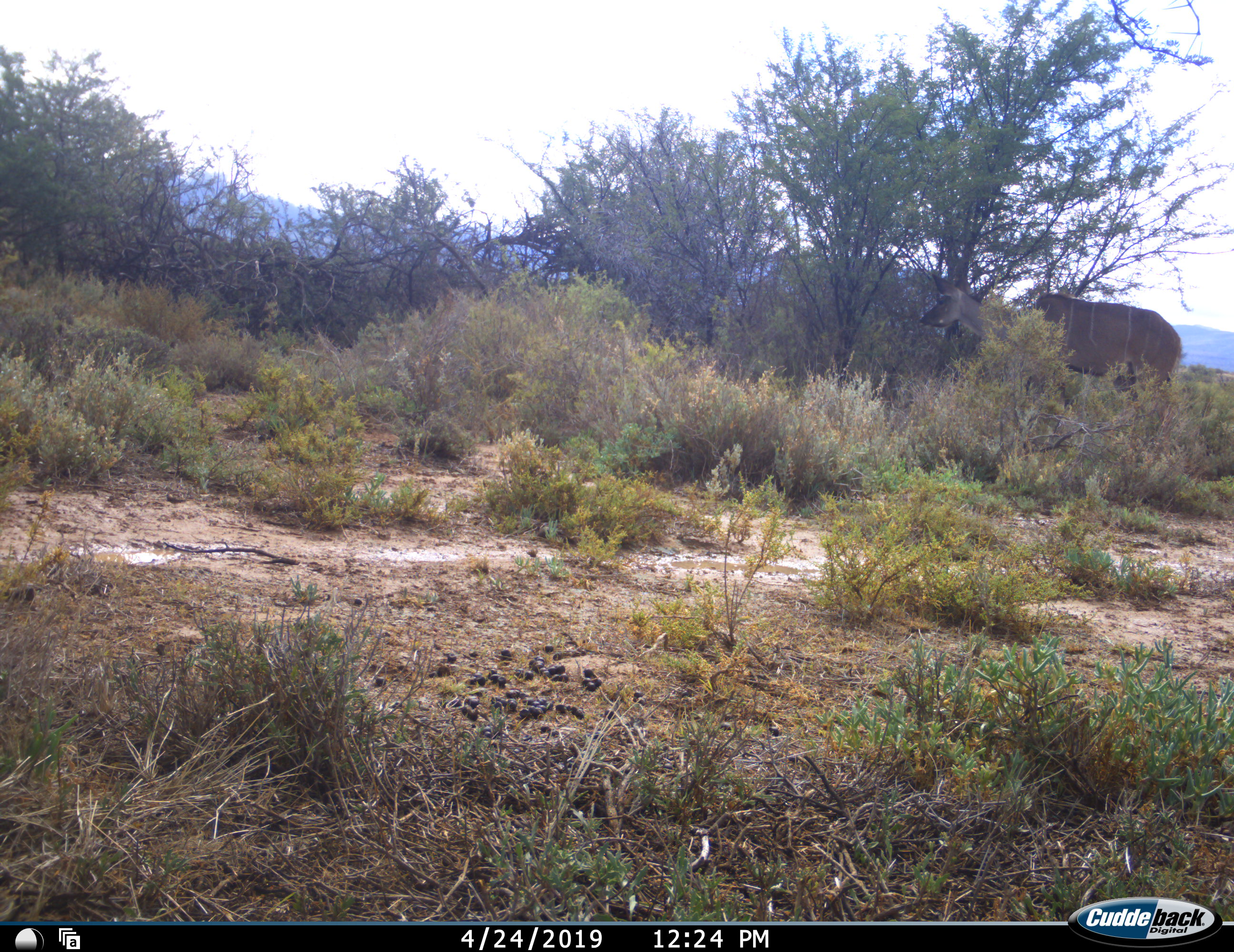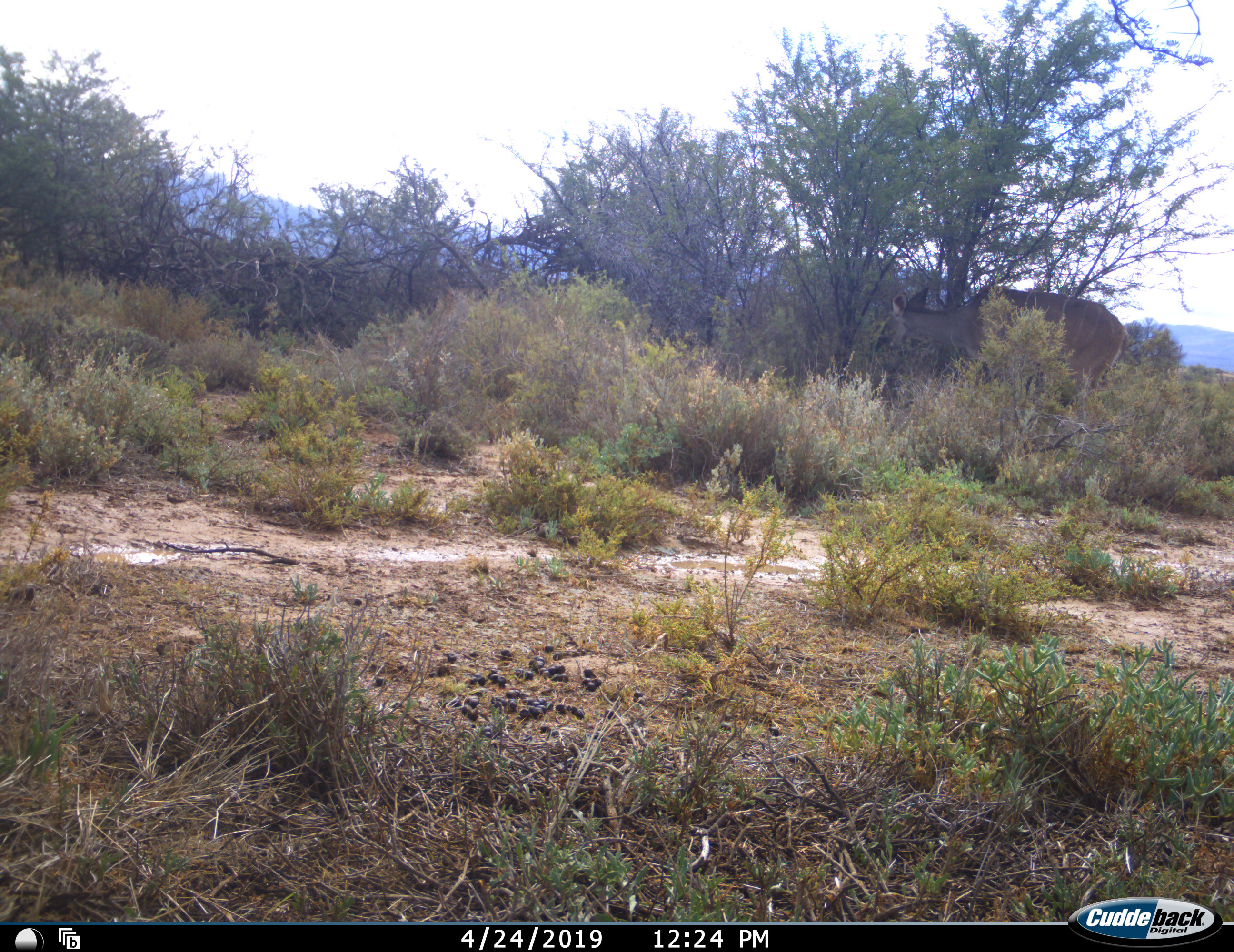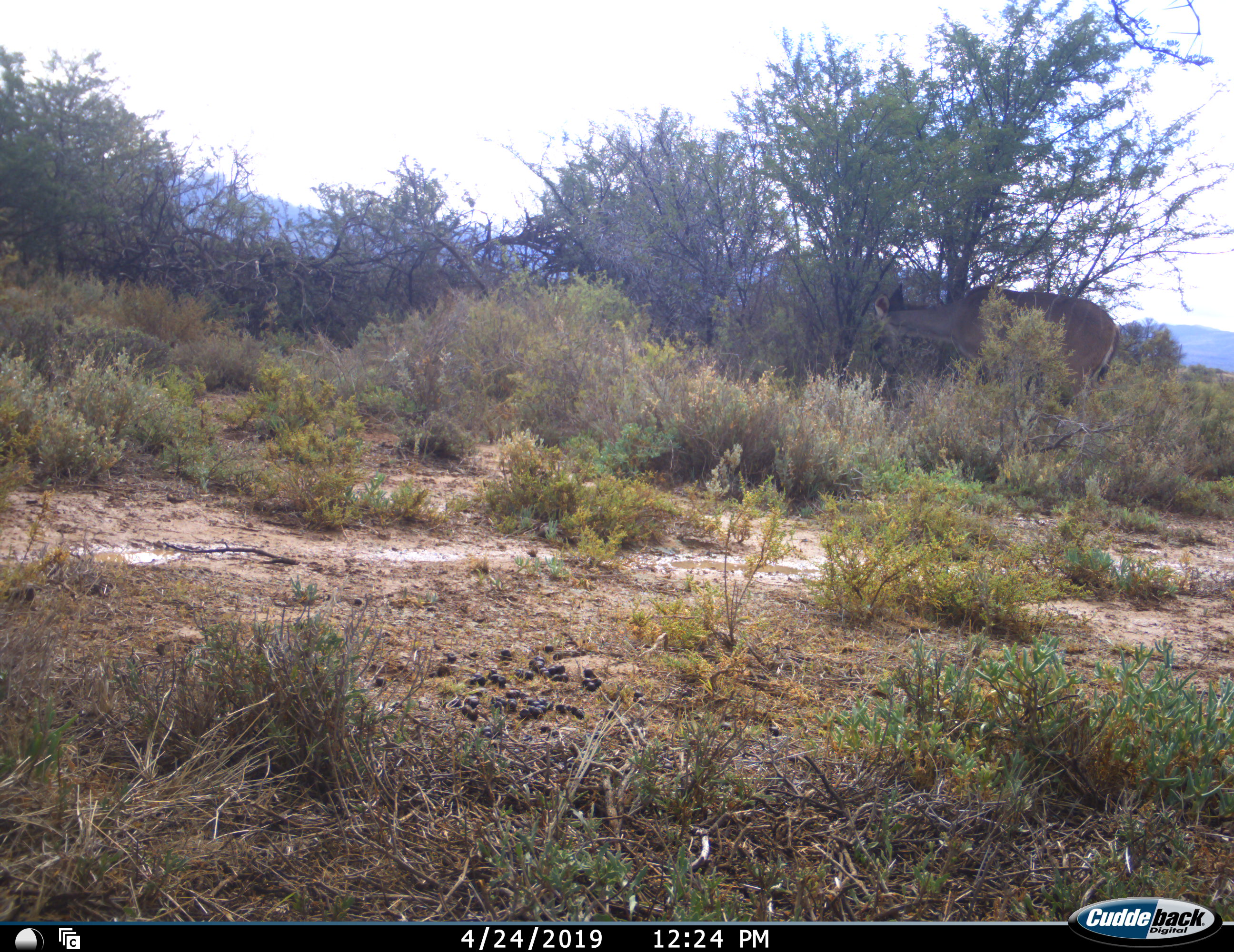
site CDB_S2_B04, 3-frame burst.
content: unidentified animal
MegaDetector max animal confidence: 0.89